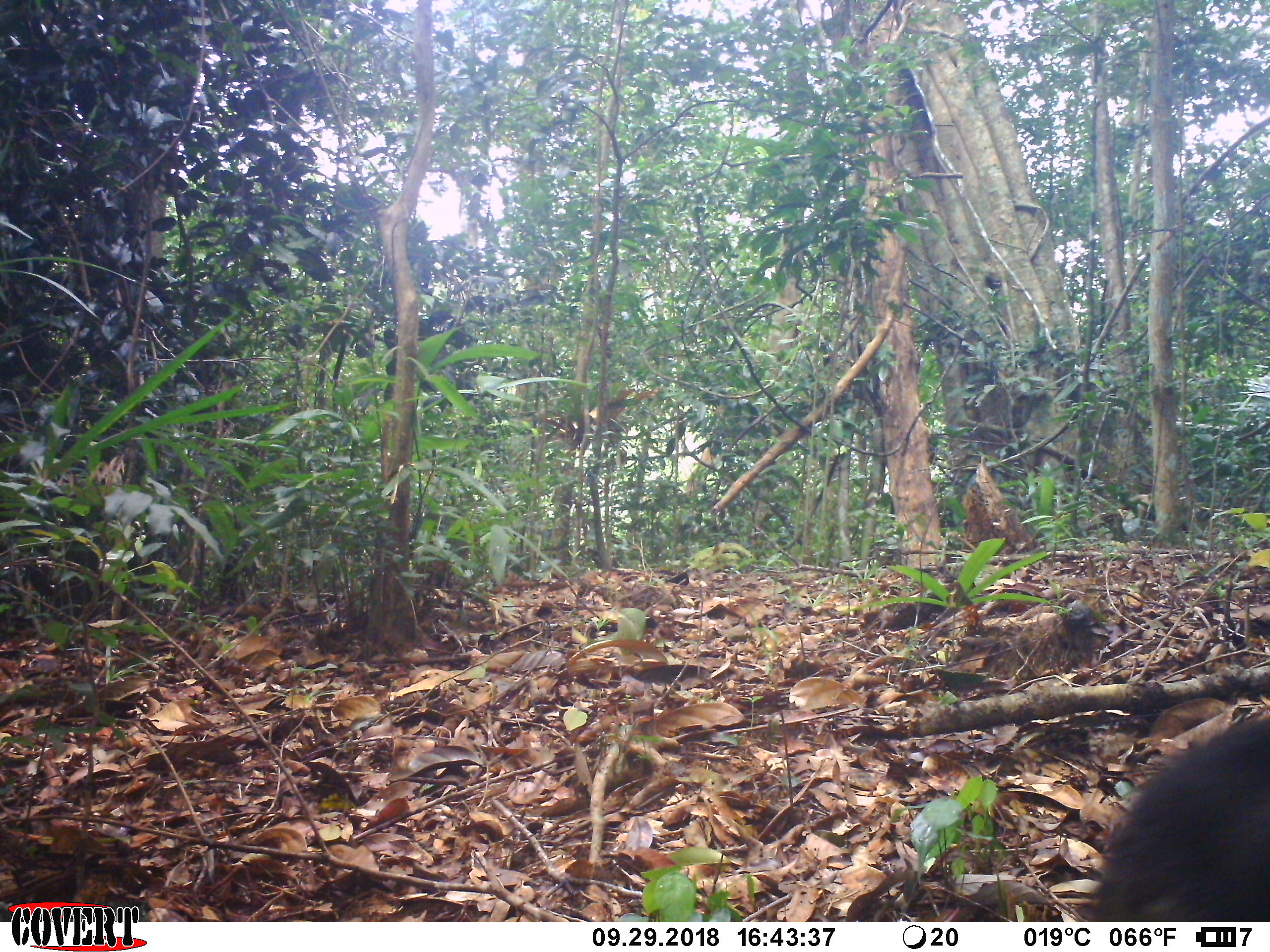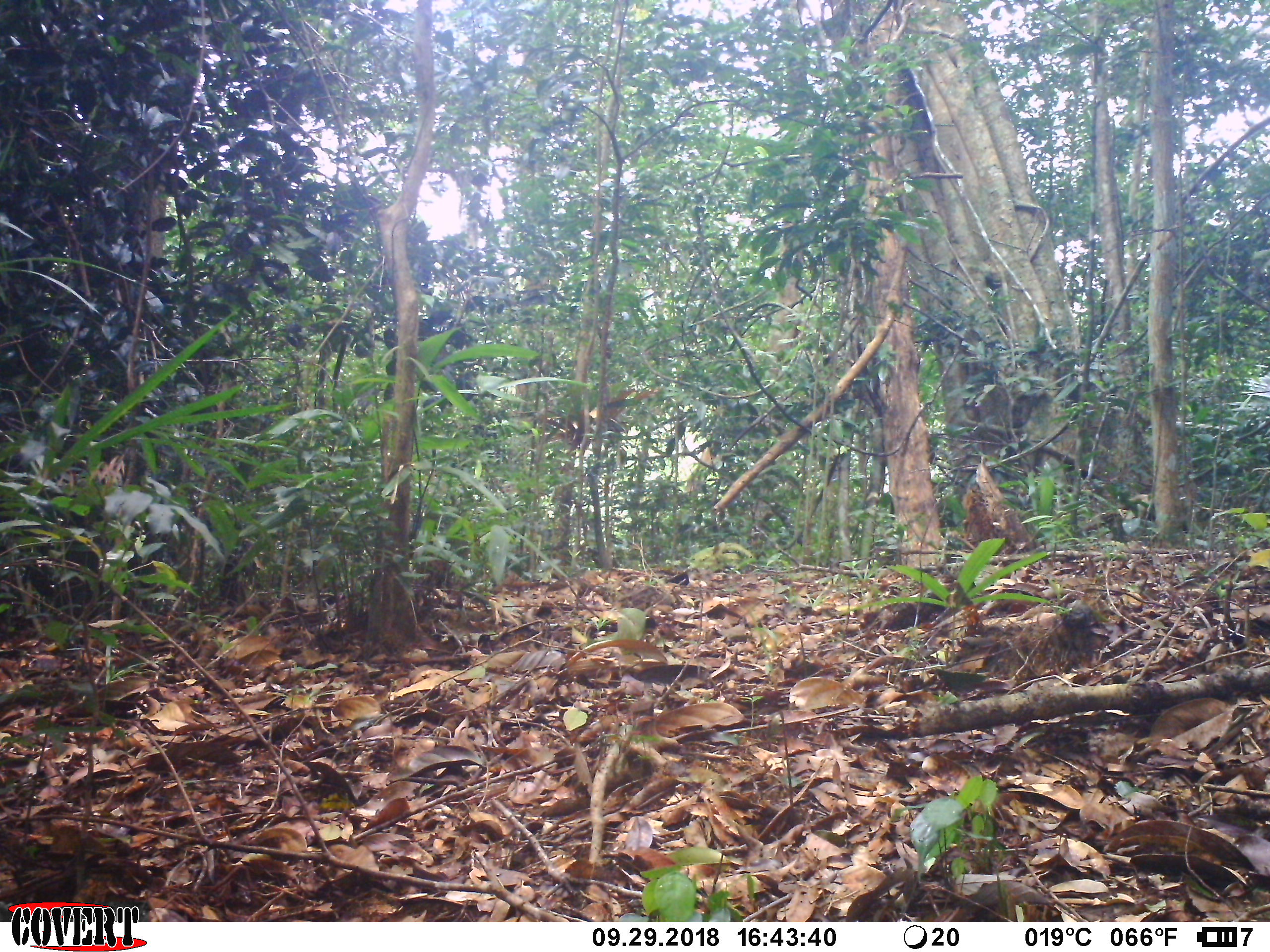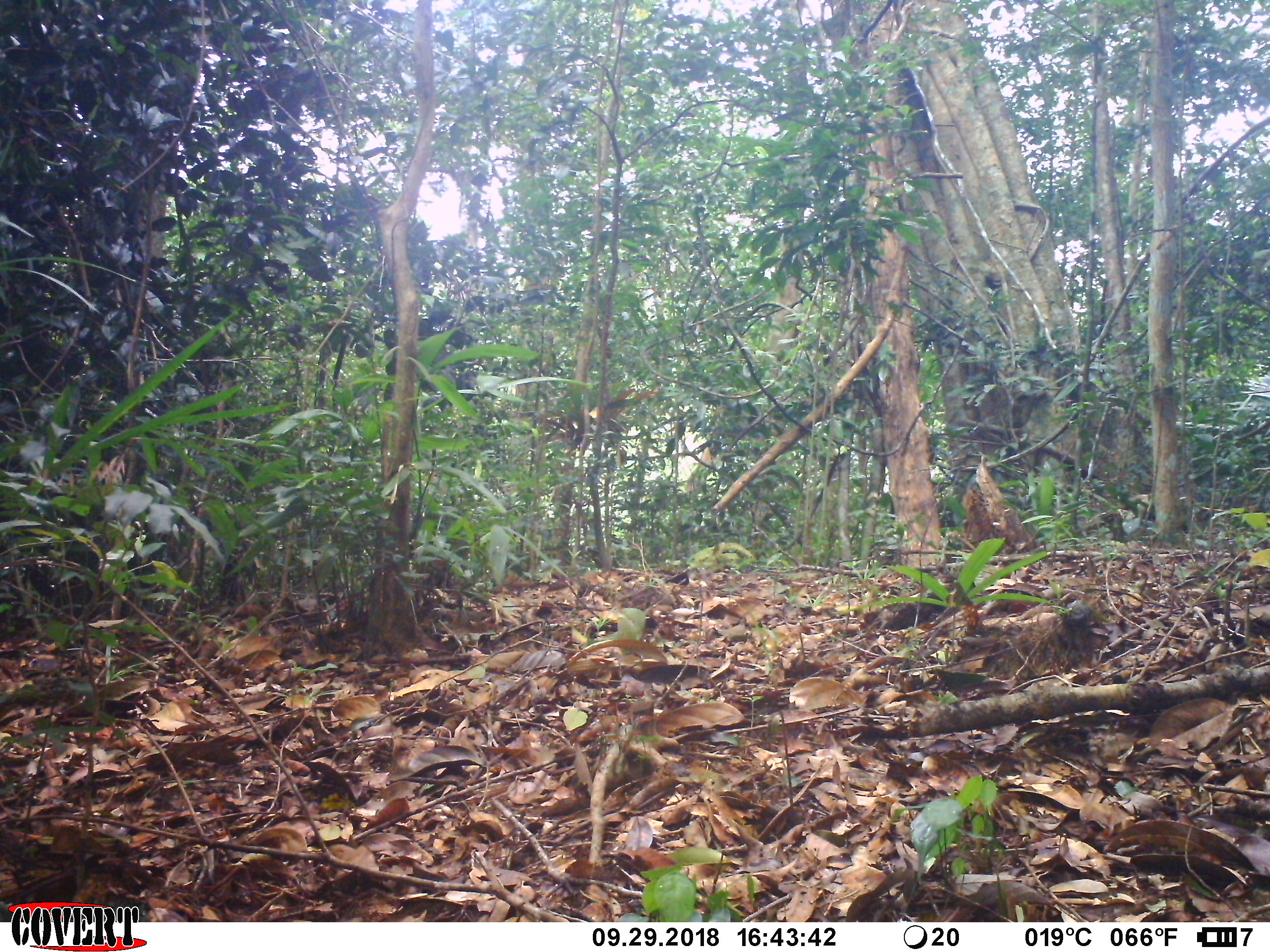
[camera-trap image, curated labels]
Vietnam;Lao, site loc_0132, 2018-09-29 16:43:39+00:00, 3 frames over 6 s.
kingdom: Animalia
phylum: Chordata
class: Mammalia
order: Primates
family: Cercopithecidae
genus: Macaca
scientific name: Macaca arctoides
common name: stump-tailed macaque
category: stump tailed macaque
Stump tailed macaque (stump-tailed macaque) (Macaca arctoides). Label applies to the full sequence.